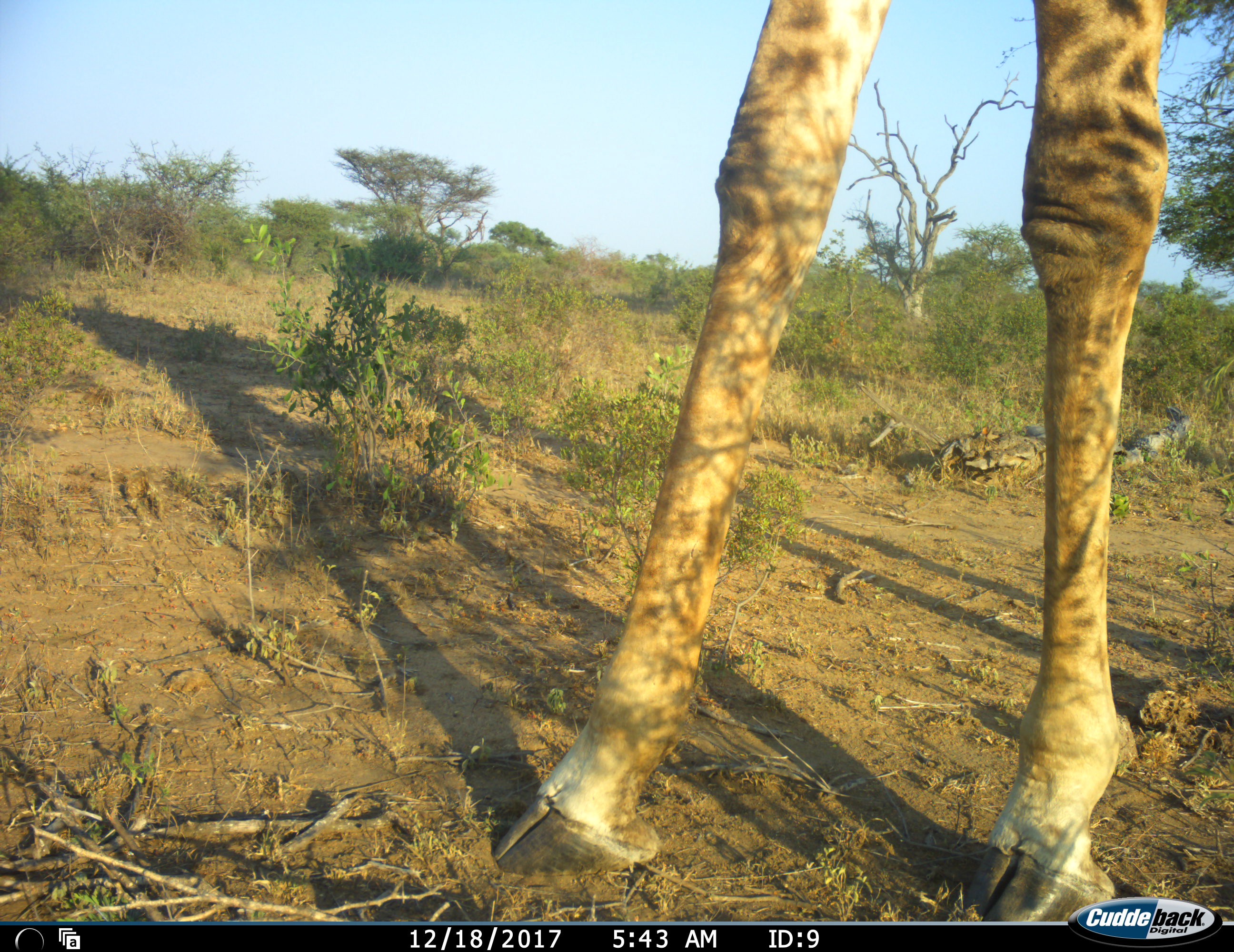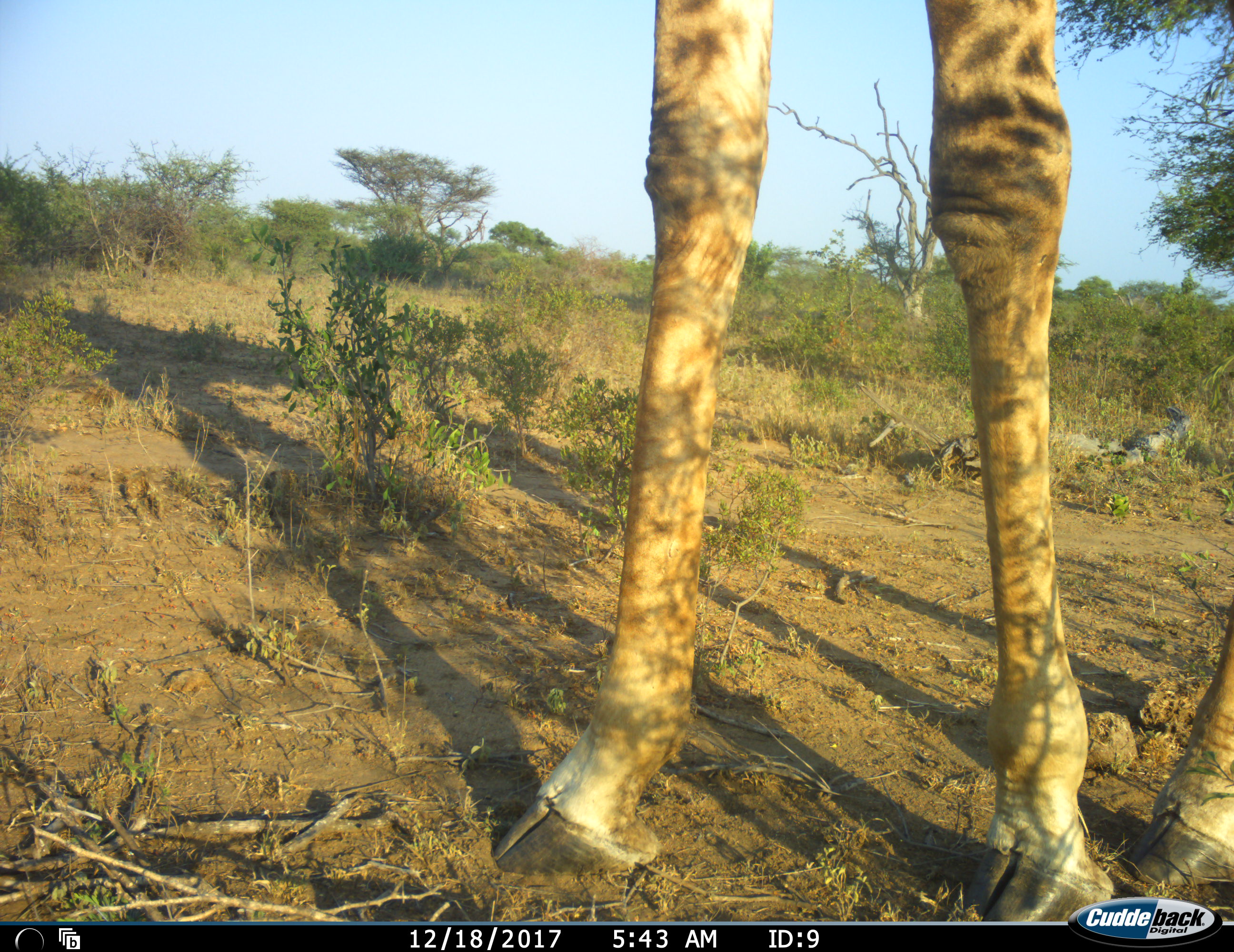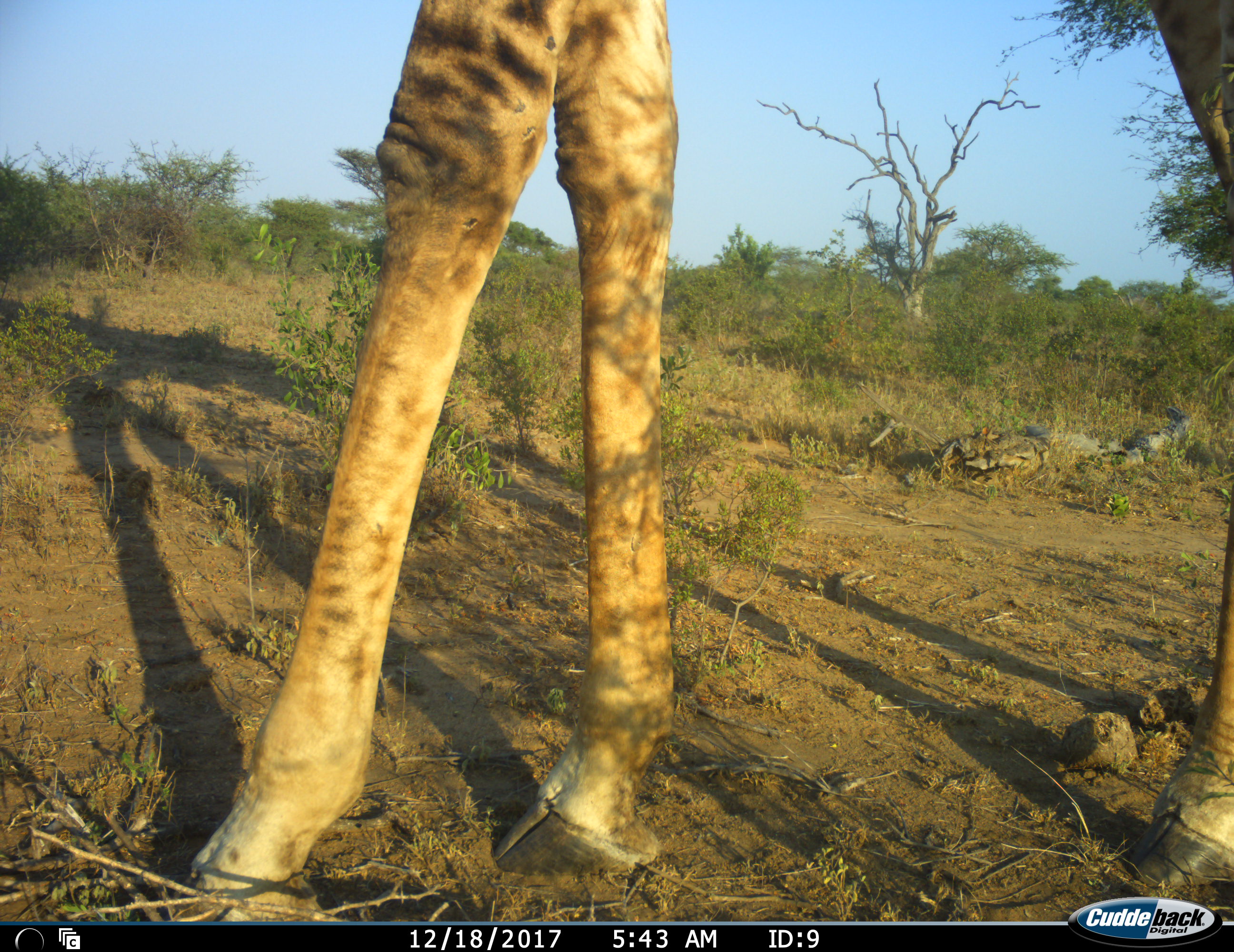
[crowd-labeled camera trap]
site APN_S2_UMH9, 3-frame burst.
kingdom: Animalia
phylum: Chordata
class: Mammalia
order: Artiodactyla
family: Giraffidae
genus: Giraffa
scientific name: Giraffa camelopardalis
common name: giraffe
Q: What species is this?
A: Giraffe (Giraffa camelopardalis).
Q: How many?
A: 1.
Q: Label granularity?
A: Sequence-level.